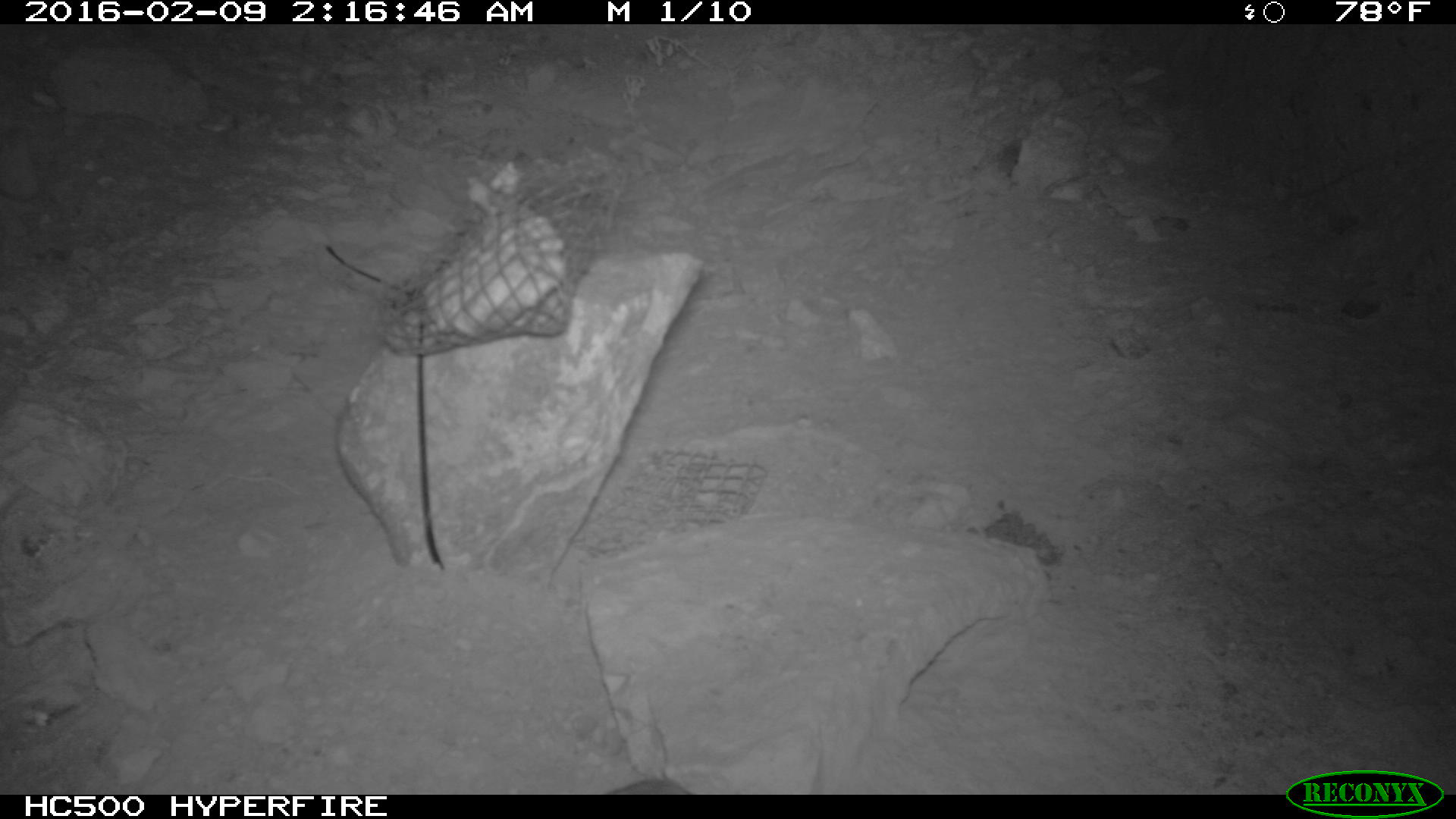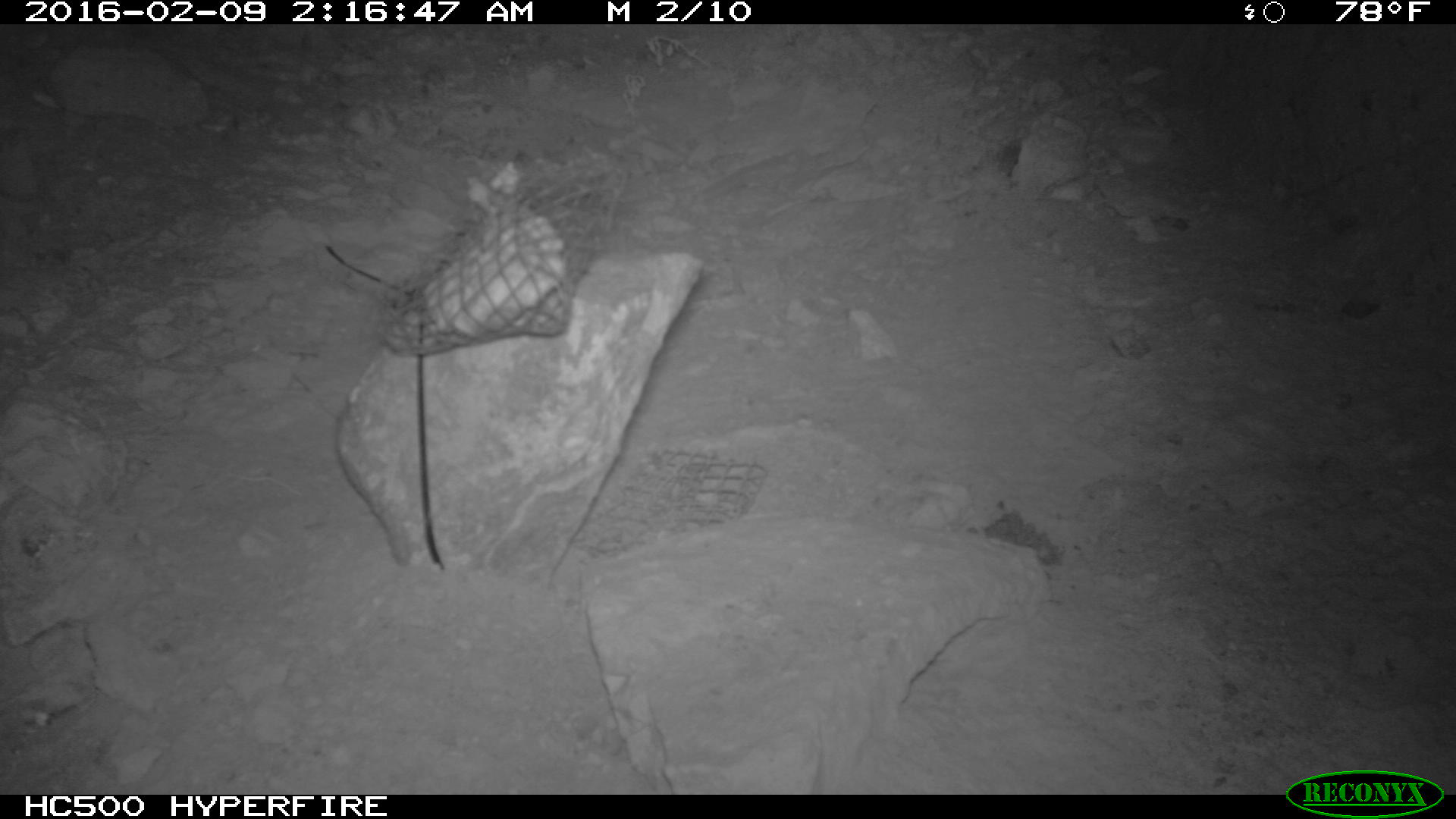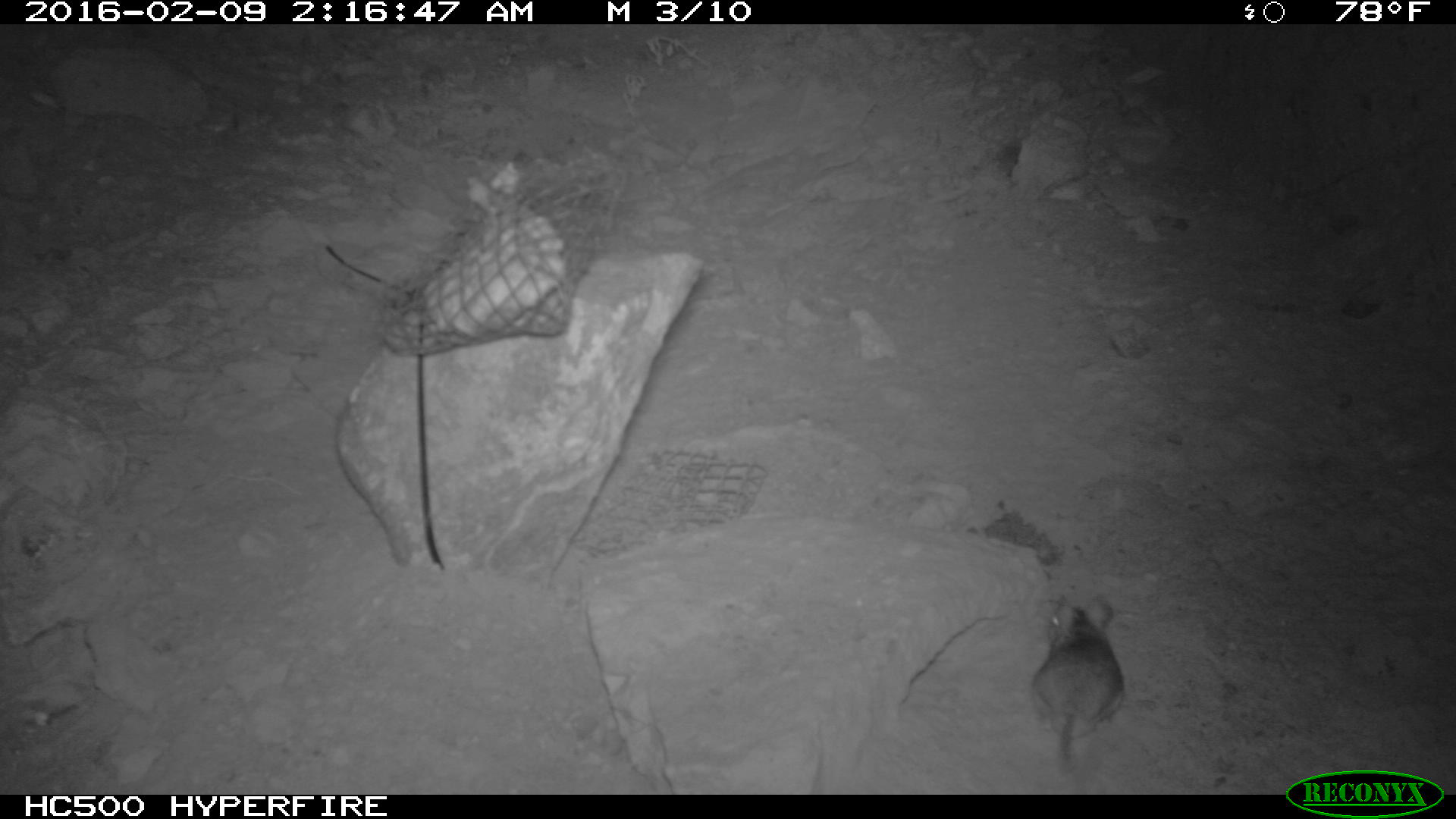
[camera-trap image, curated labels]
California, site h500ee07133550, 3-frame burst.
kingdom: Animalia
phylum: Chordata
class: Mammalia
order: Rodentia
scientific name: Rodentia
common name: rodent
Rodent (Rodentia).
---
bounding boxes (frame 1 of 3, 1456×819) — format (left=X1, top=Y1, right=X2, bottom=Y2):
rodent: (left=604, top=776, right=688, bottom=793)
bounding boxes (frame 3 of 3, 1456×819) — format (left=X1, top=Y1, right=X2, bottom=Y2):
rodent: (left=1032, top=589, right=1124, bottom=768)